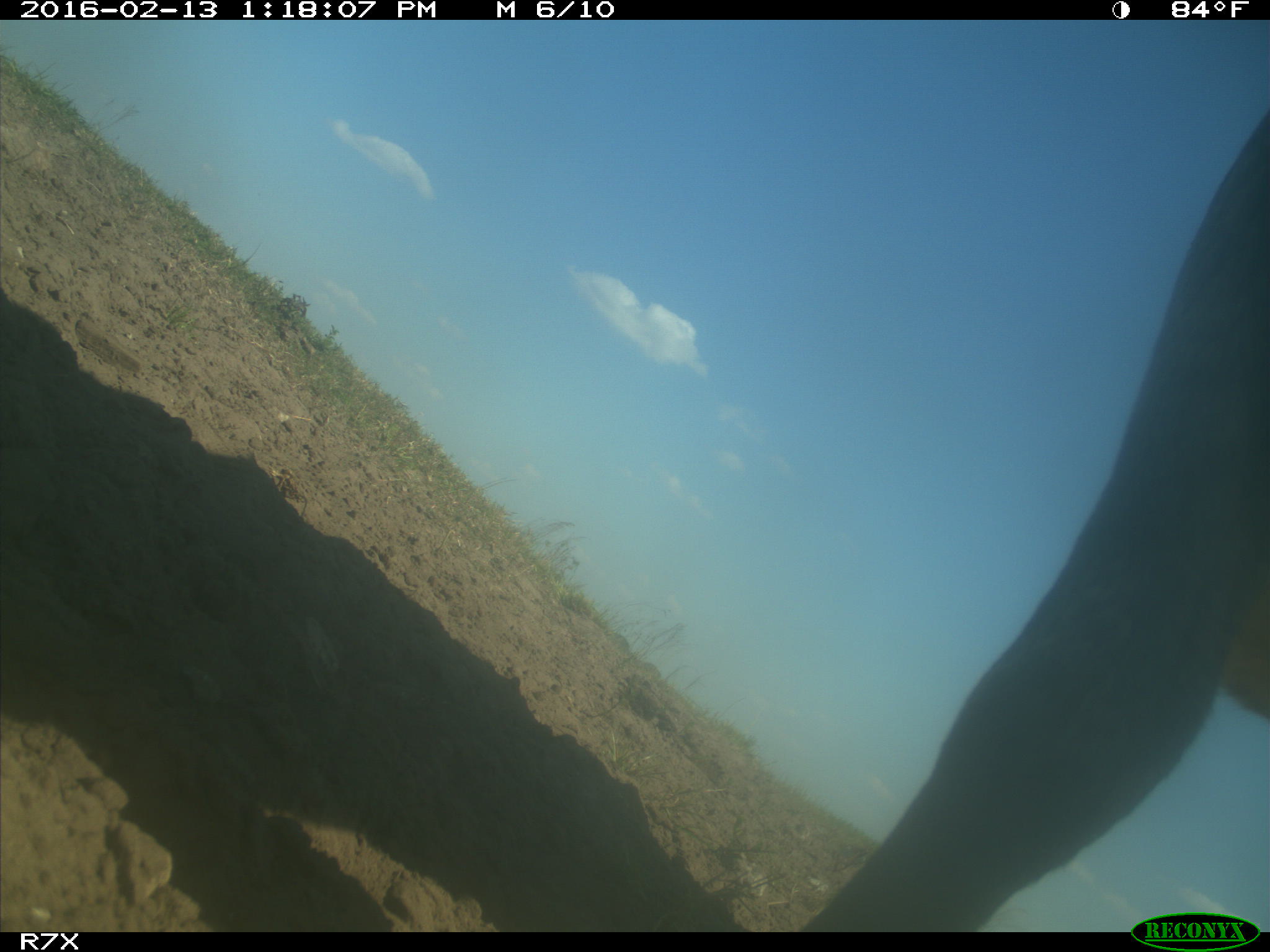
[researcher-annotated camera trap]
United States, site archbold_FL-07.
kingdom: Animalia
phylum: Chordata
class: Mammalia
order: Artiodactyla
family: Bovidae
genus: Bos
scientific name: Bos taurus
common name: domestic cow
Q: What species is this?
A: Bos taurus (domestic cow).